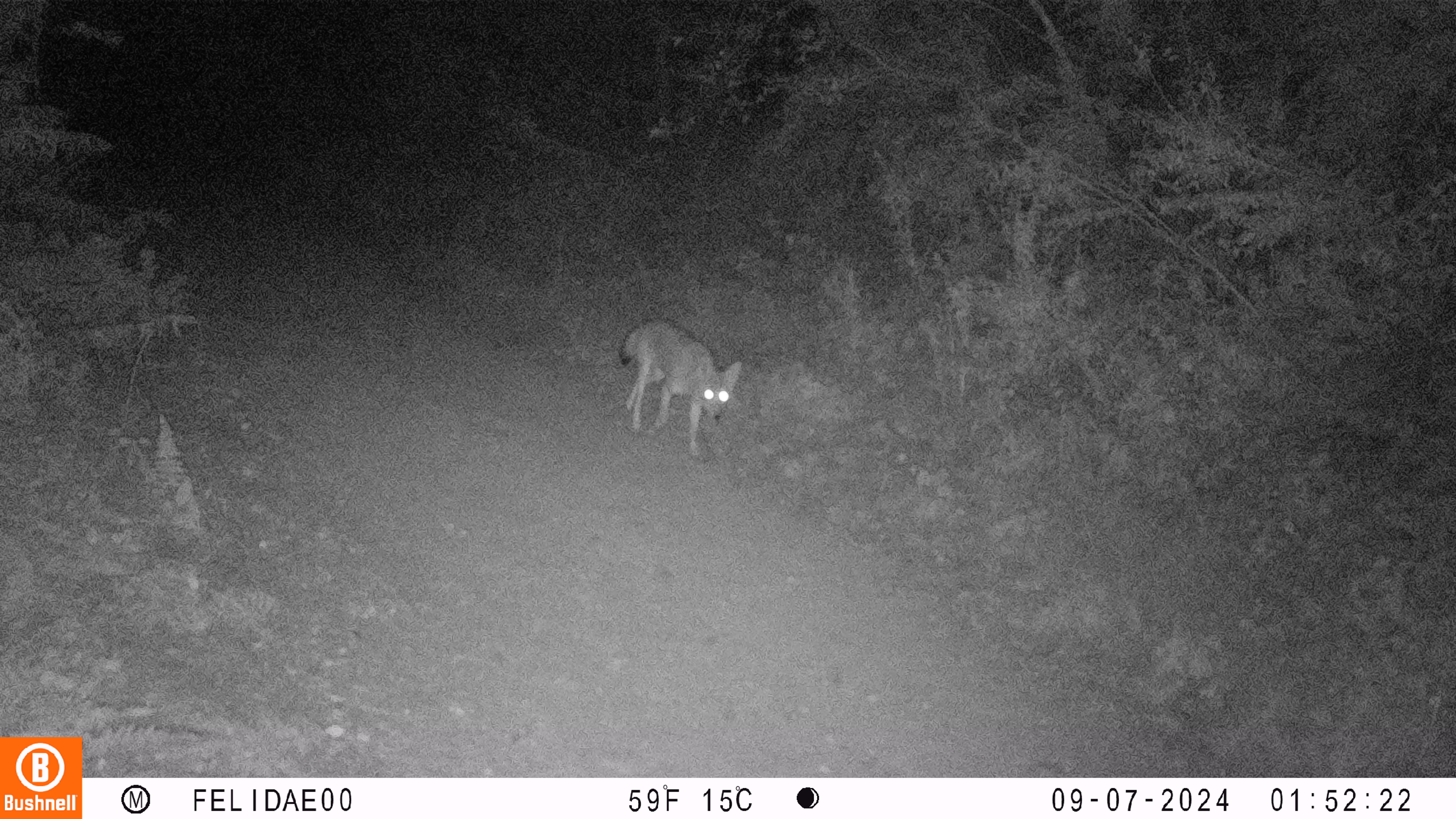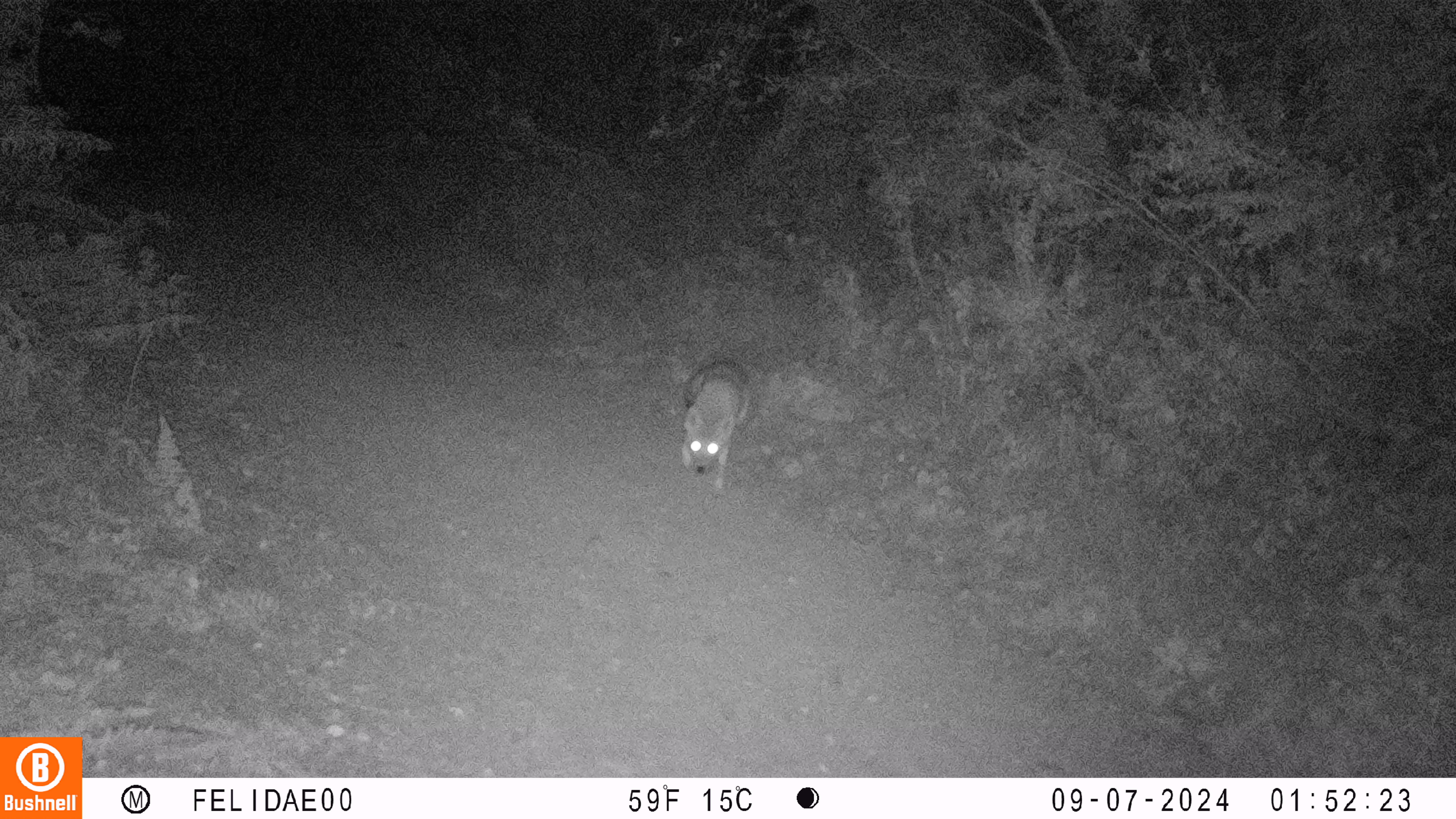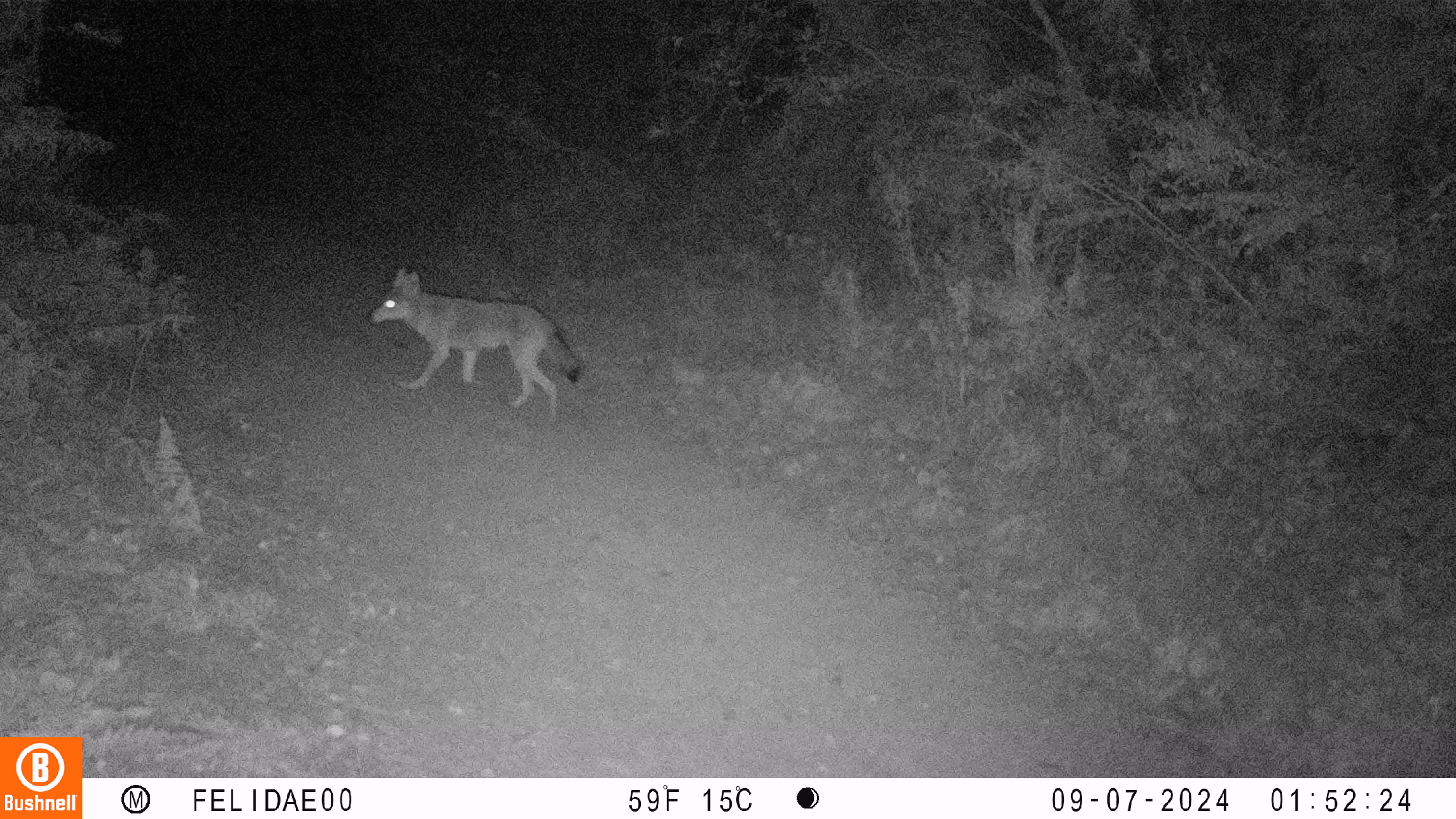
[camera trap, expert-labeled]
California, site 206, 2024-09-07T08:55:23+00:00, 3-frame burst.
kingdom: Animalia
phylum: Chordata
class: Mammalia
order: Carnivora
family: Canidae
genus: Canis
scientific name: Canis latrans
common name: coyote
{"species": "coyote (Canis latrans)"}